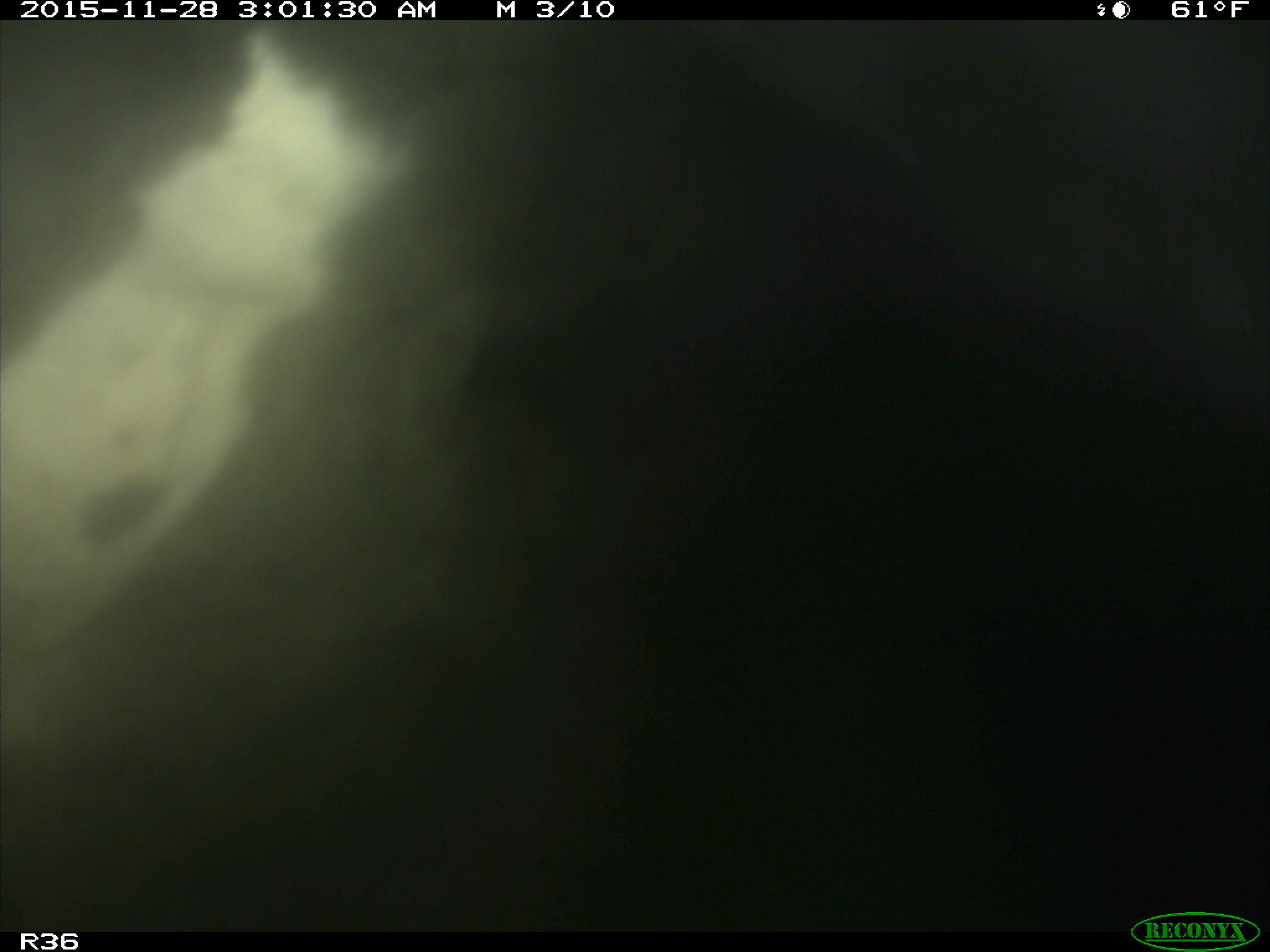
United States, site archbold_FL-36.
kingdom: Animalia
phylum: Chordata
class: Mammalia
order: Artiodactyla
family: Bovidae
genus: Bos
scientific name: Bos taurus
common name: domestic cow